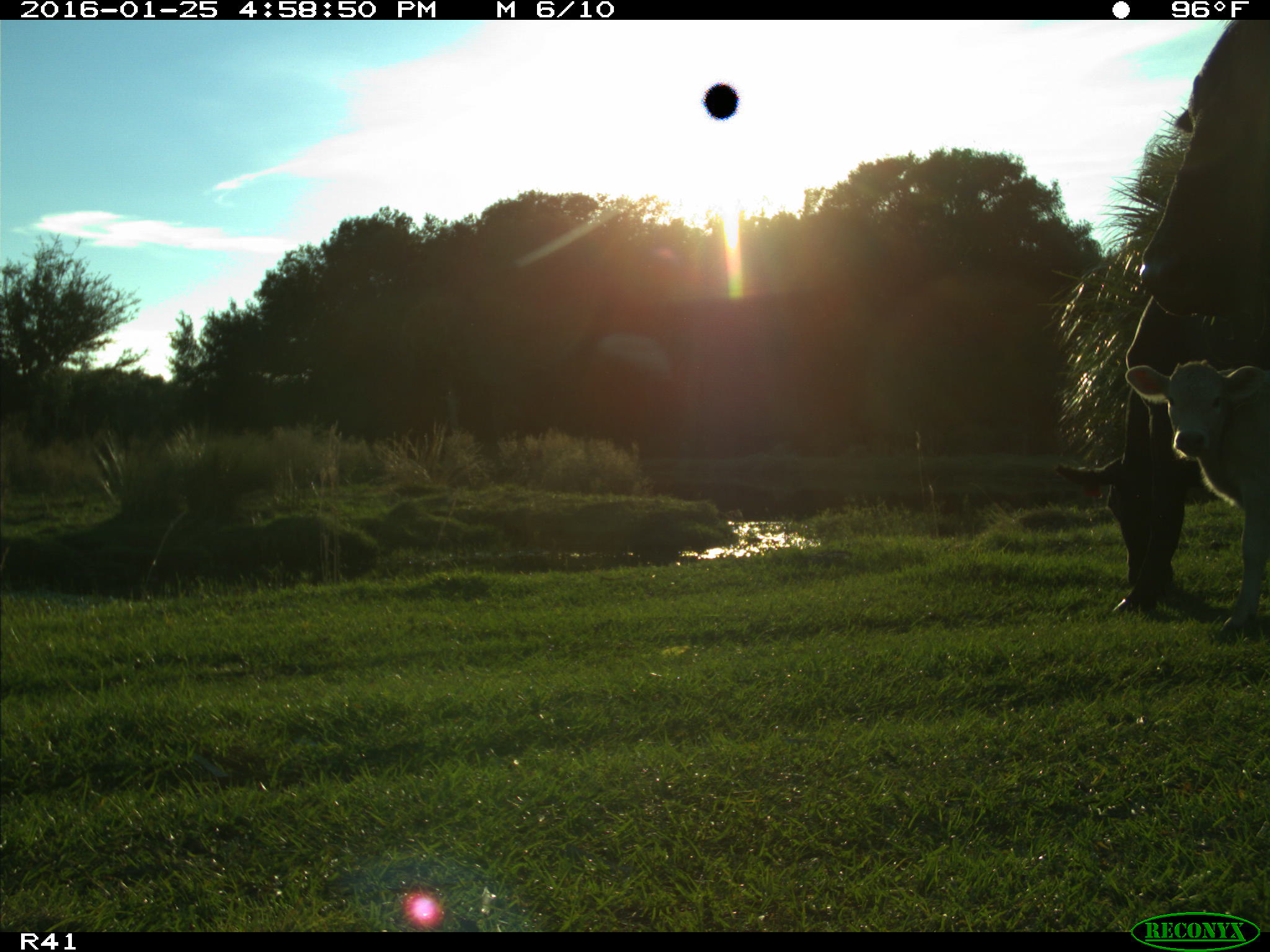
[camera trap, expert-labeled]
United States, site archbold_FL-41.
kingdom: Animalia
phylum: Chordata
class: Mammalia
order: Artiodactyla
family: Bovidae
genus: Bos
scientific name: Bos taurus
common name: domestic cow